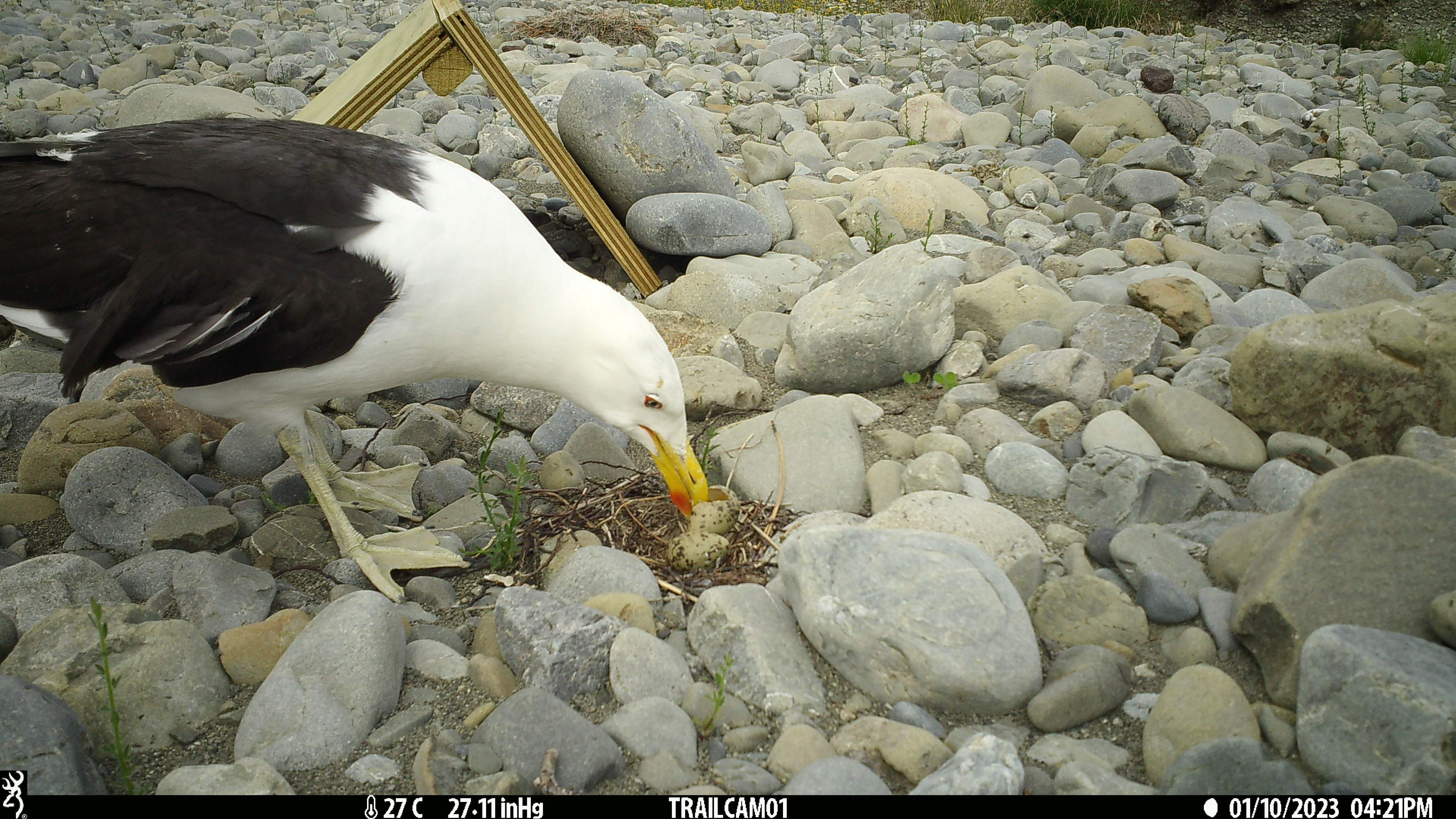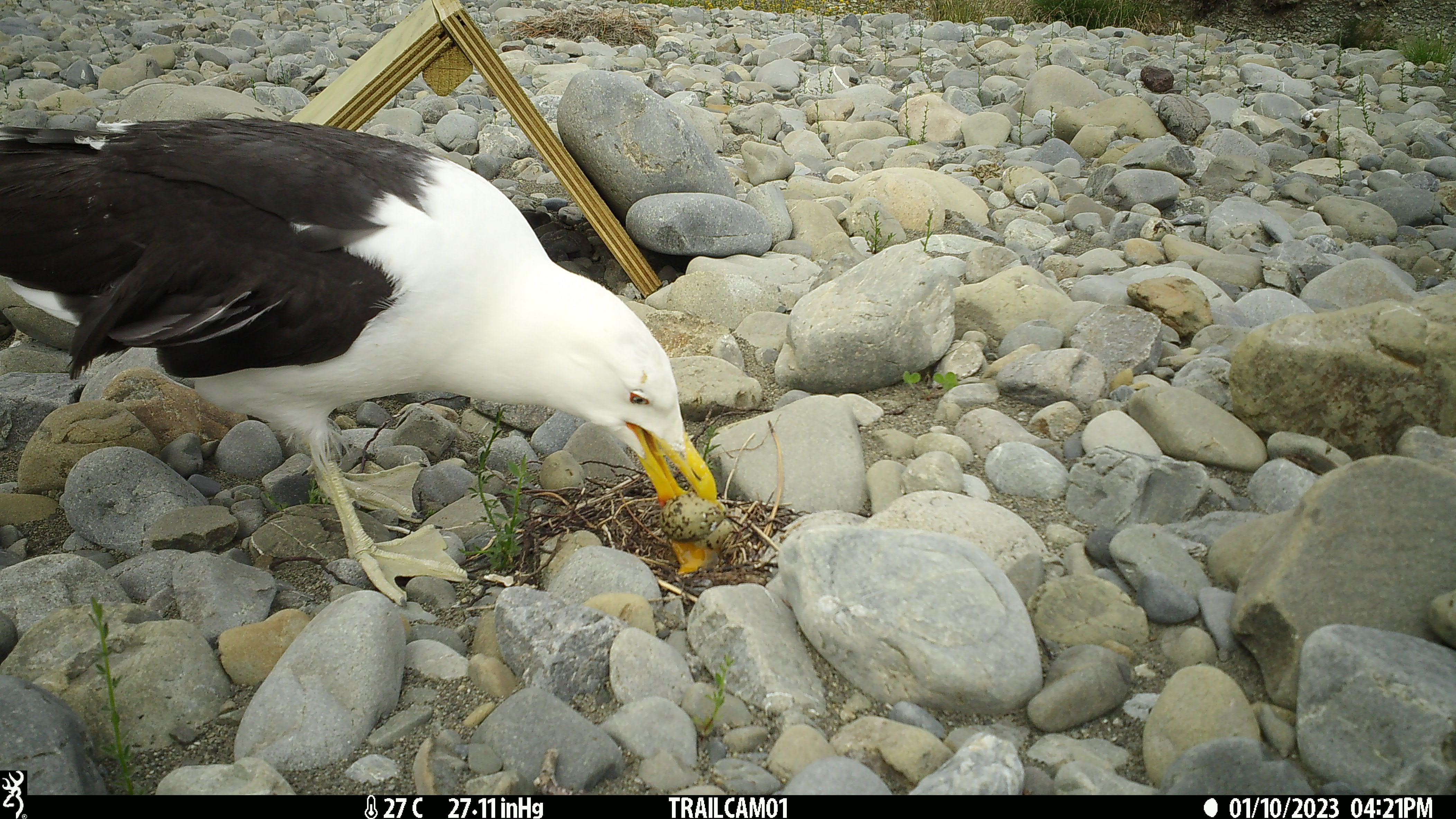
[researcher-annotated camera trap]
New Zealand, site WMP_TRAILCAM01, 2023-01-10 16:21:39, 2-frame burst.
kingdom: Animalia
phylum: Chordata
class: Aves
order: Charadriiformes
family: Laridae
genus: Larus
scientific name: Larus fuscus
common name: black-backed gull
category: black backed gull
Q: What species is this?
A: Black backed gull (black-backed gull) (Larus fuscus).